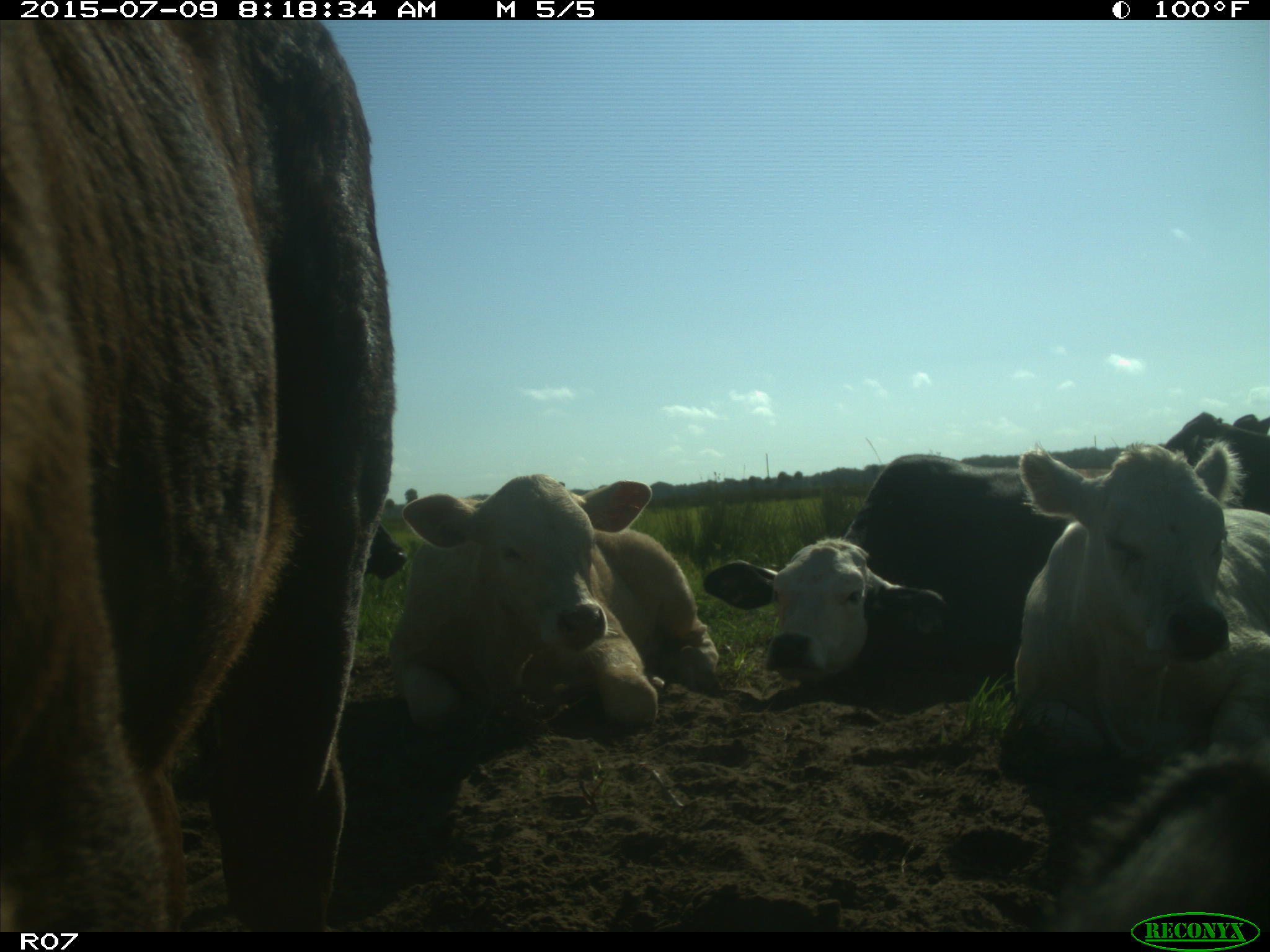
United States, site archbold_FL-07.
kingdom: Animalia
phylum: Chordata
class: Mammalia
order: Artiodactyla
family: Bovidae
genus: Bos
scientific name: Bos taurus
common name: domestic cow